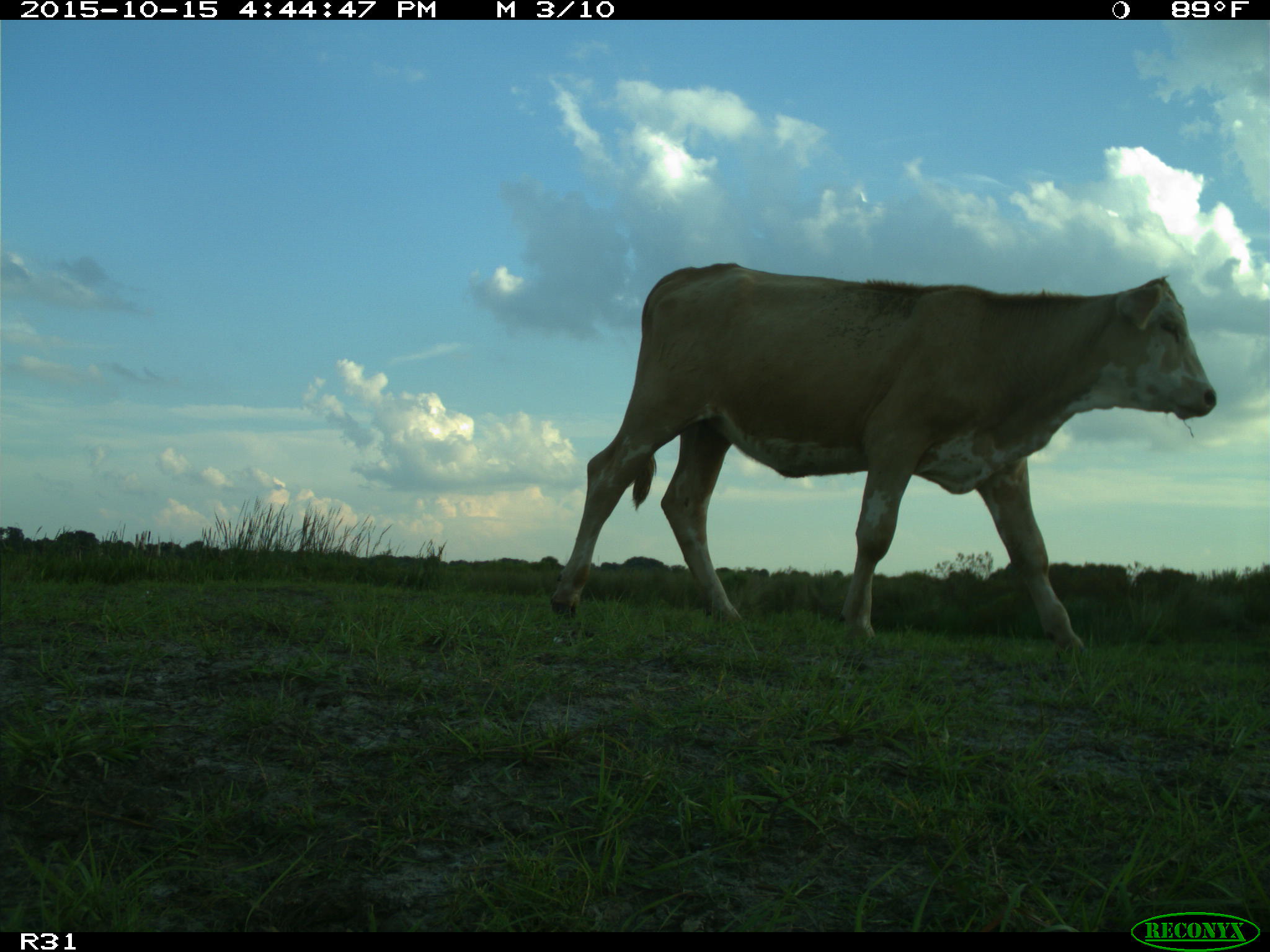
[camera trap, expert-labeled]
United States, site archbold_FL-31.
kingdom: Animalia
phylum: Chordata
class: Mammalia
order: Artiodactyla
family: Bovidae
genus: Bos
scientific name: Bos taurus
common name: domestic cow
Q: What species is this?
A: Bos taurus (domestic cow).